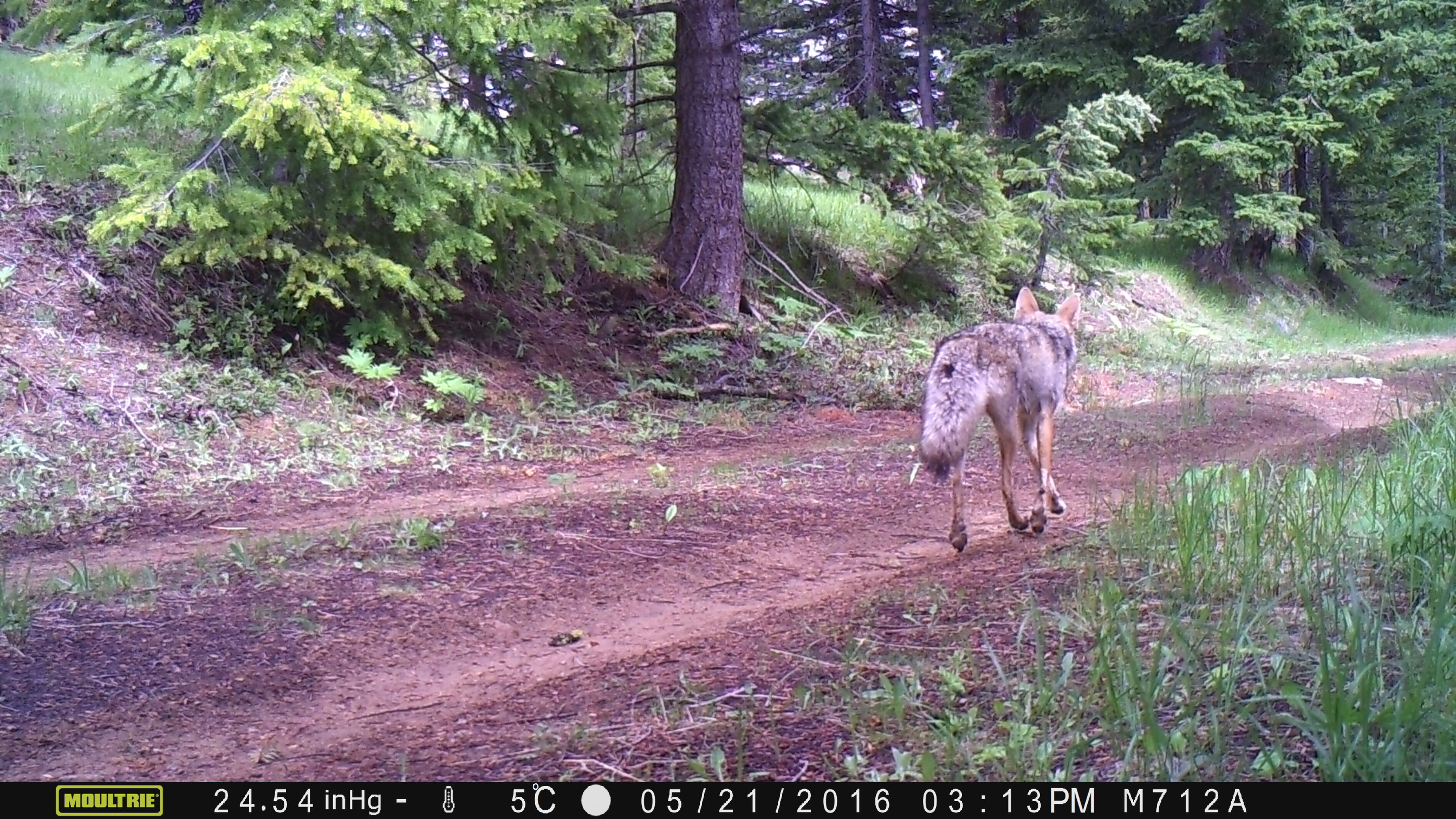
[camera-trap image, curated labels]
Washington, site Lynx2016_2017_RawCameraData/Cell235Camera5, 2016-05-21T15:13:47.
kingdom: Animalia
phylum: Chordata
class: Mammalia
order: Carnivora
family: Canidae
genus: Canis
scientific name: Canis latrans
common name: coyote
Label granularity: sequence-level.